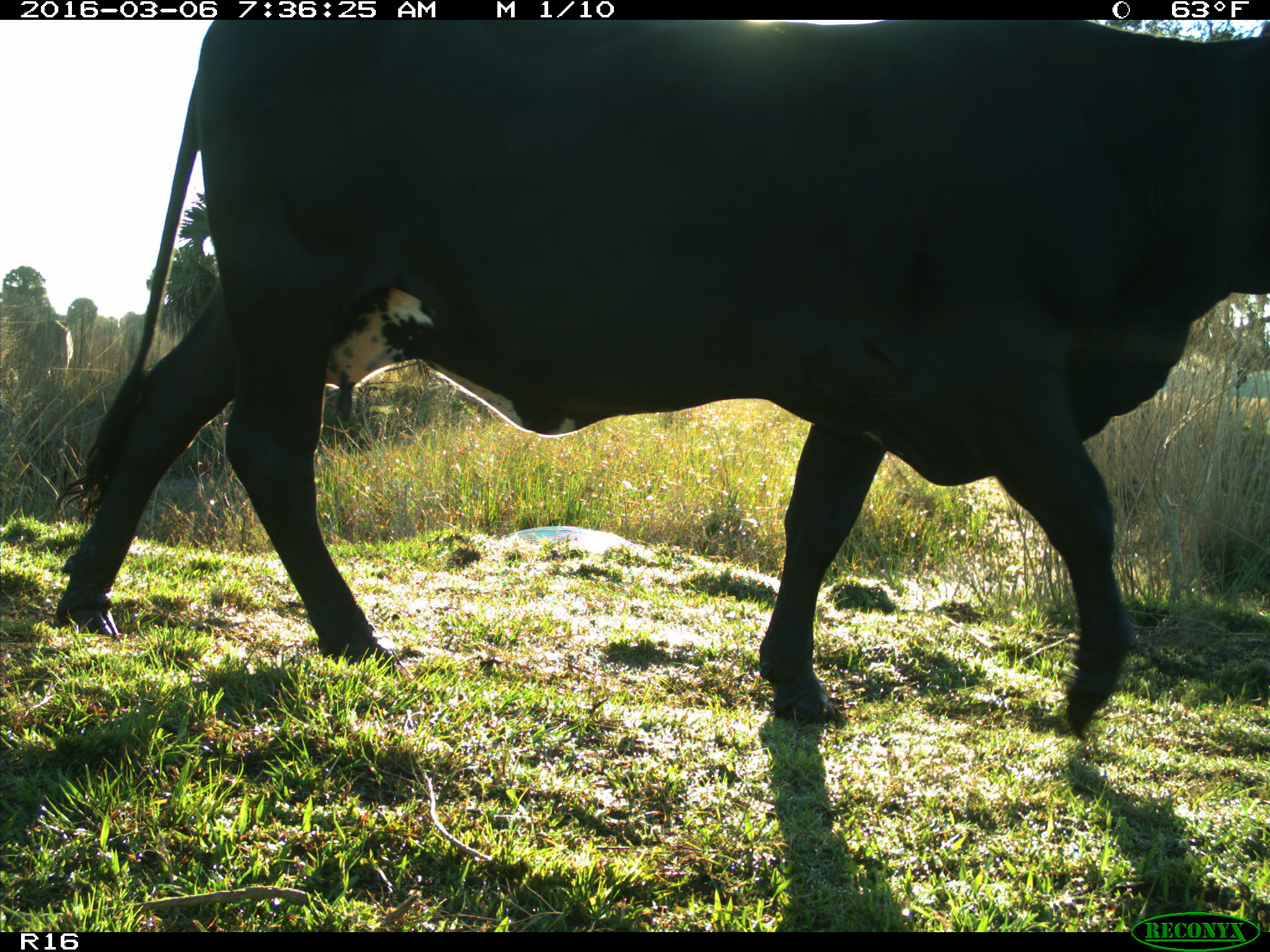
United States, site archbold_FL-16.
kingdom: Animalia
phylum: Chordata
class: Mammalia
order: Artiodactyla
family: Bovidae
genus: Bos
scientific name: Bos taurus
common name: domestic cow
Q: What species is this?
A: Bos taurus (domestic cow).